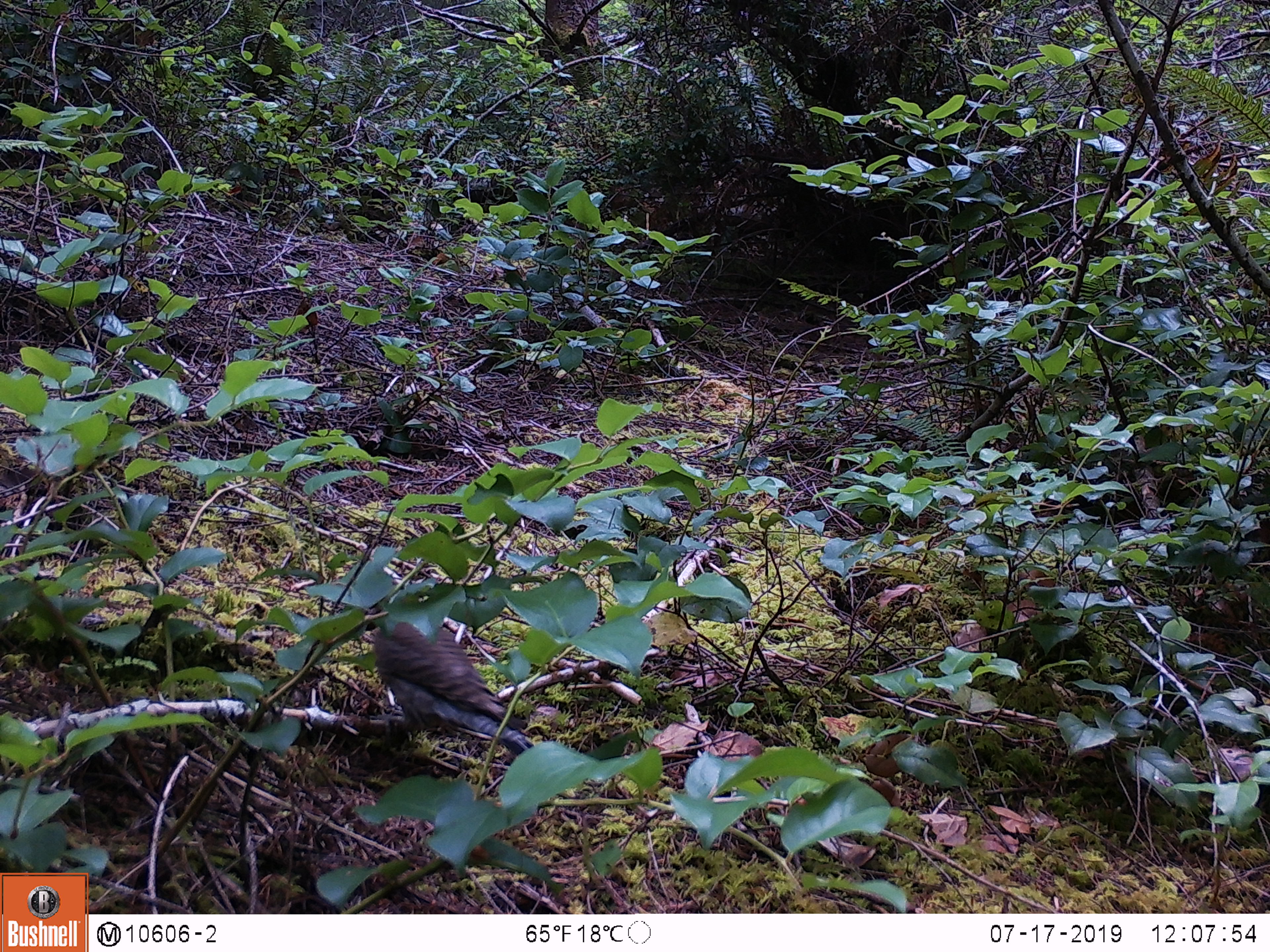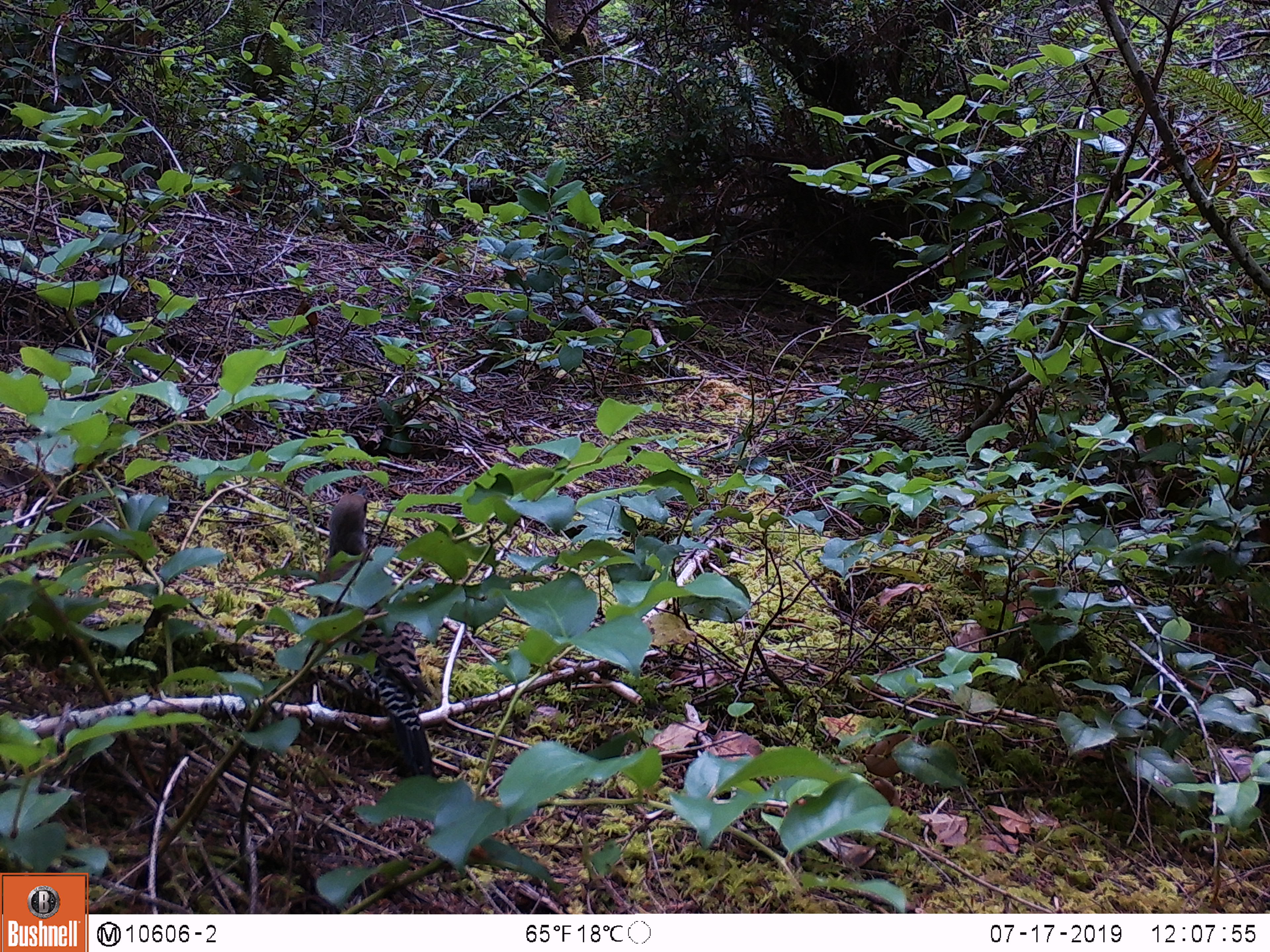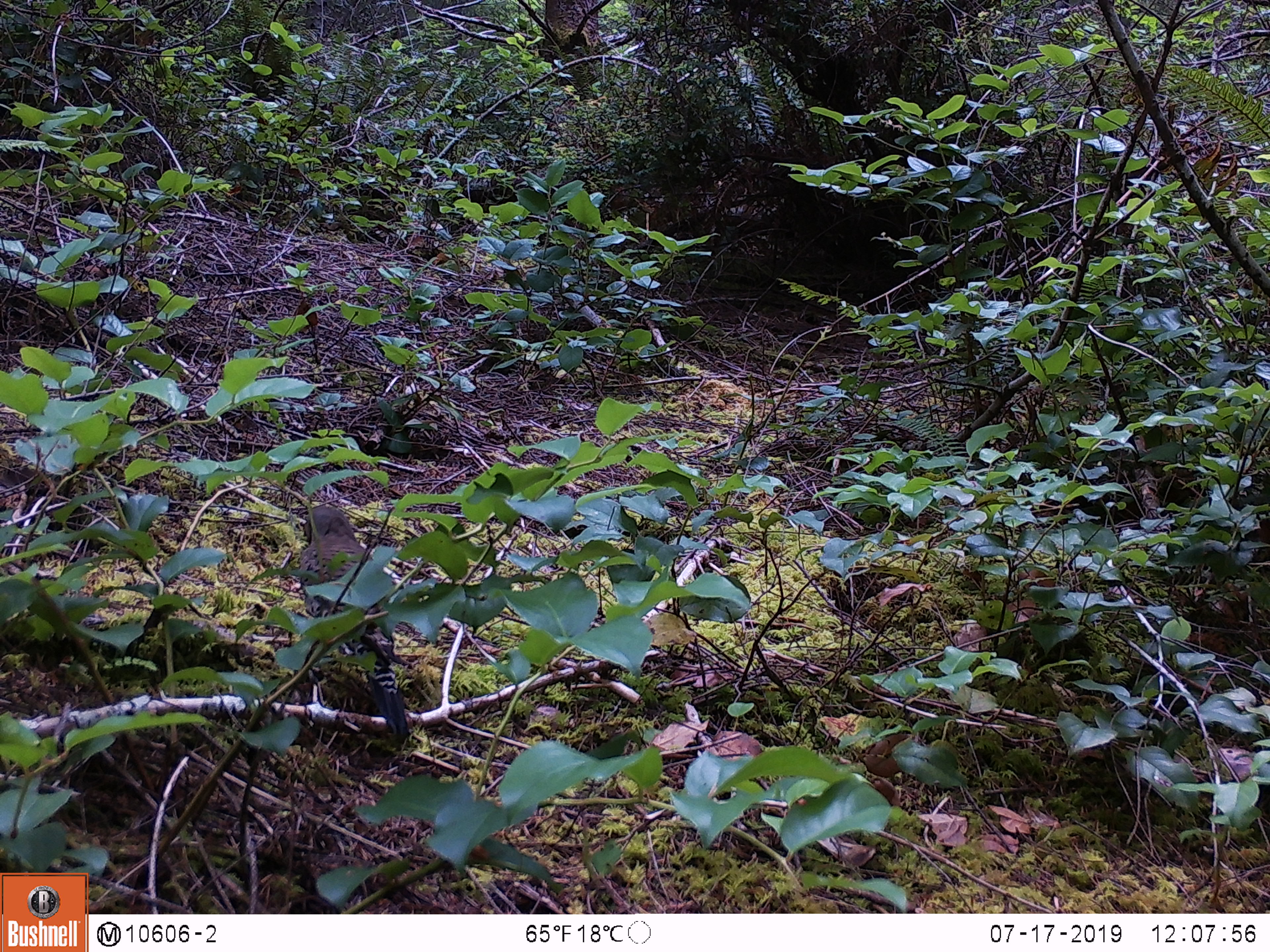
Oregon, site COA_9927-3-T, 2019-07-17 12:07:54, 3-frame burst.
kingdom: Animalia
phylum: Chordata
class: Aves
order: Piciformes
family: Picidae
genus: Colaptes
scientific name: Colaptes auratus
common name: northern flicker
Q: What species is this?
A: Northern flicker (Colaptes auratus).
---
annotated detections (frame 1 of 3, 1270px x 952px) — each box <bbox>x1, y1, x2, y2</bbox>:
northern flicker: <bbox>372, 607, 539, 757</bbox>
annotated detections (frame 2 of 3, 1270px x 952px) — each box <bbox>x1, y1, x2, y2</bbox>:
northern flicker: <bbox>312, 481, 433, 767</bbox>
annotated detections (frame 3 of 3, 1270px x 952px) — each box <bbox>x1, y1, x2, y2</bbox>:
northern flicker: <bbox>297, 495, 419, 741</bbox>